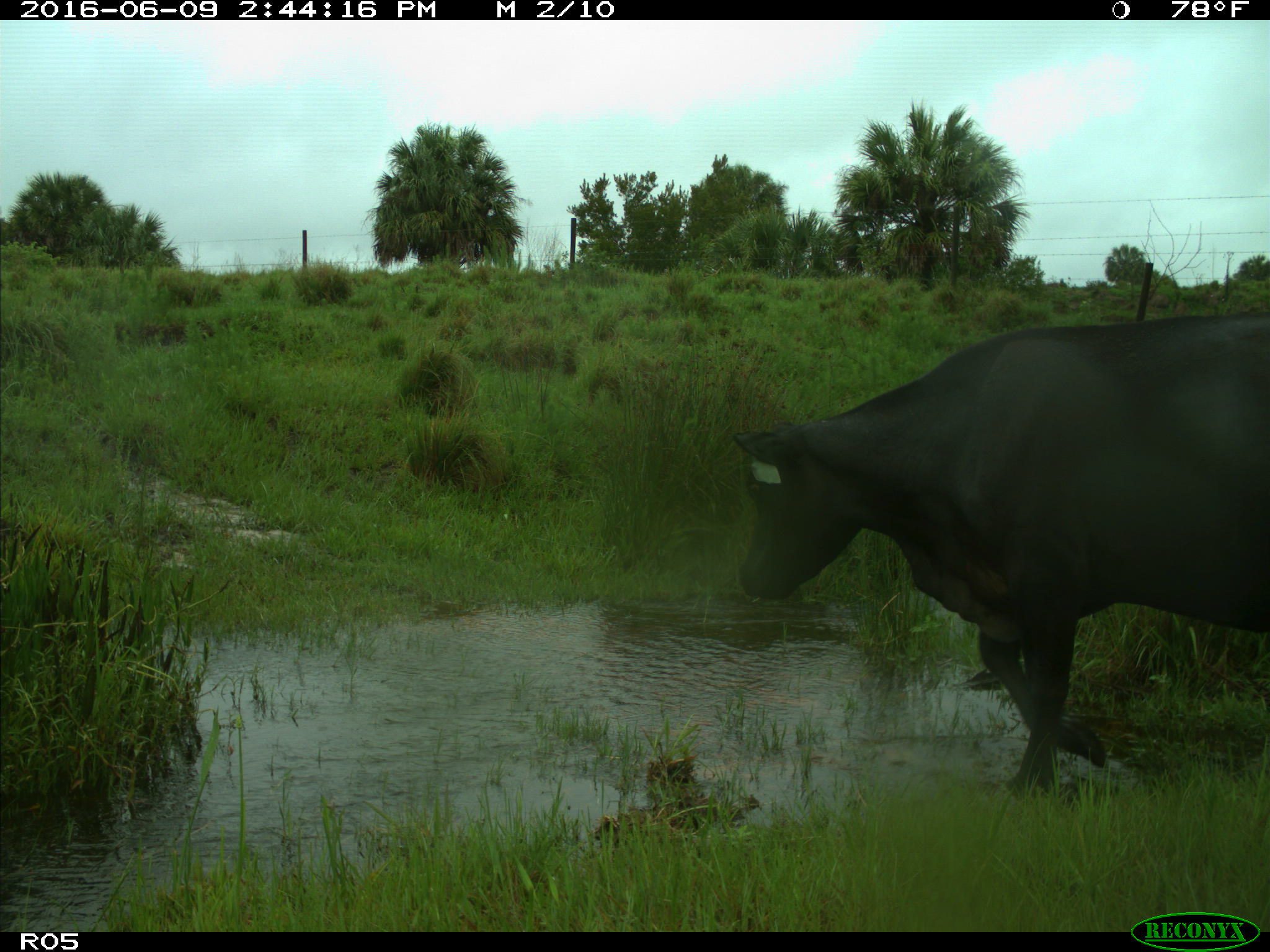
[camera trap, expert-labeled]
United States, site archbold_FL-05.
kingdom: Animalia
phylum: Chordata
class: Mammalia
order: Artiodactyla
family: Bovidae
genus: Bos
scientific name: Bos taurus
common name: domestic cow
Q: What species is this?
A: Bos taurus (domestic cow).